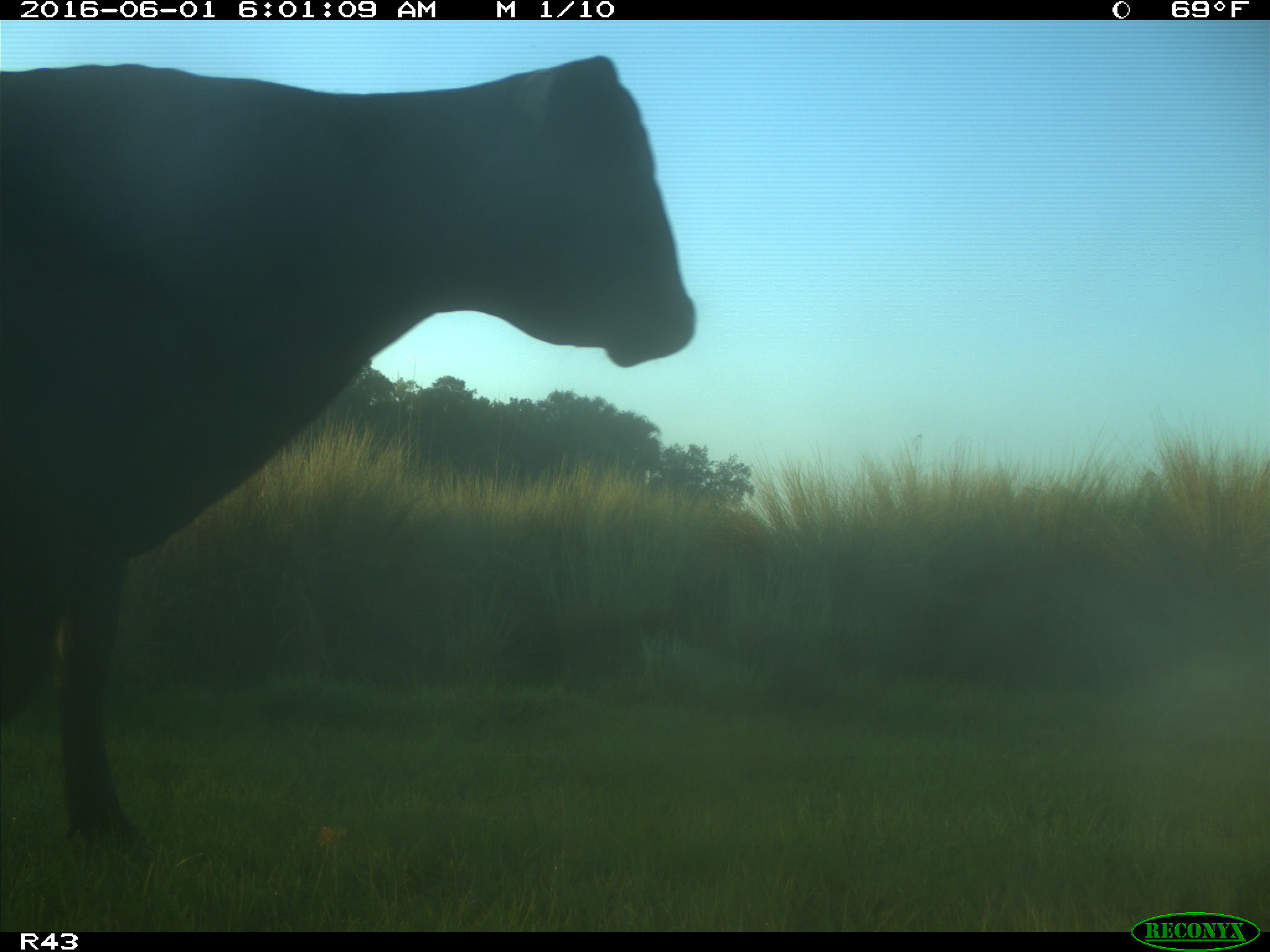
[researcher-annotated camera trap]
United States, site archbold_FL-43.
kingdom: Animalia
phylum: Chordata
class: Mammalia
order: Artiodactyla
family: Bovidae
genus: Bos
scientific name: Bos taurus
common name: domestic cow